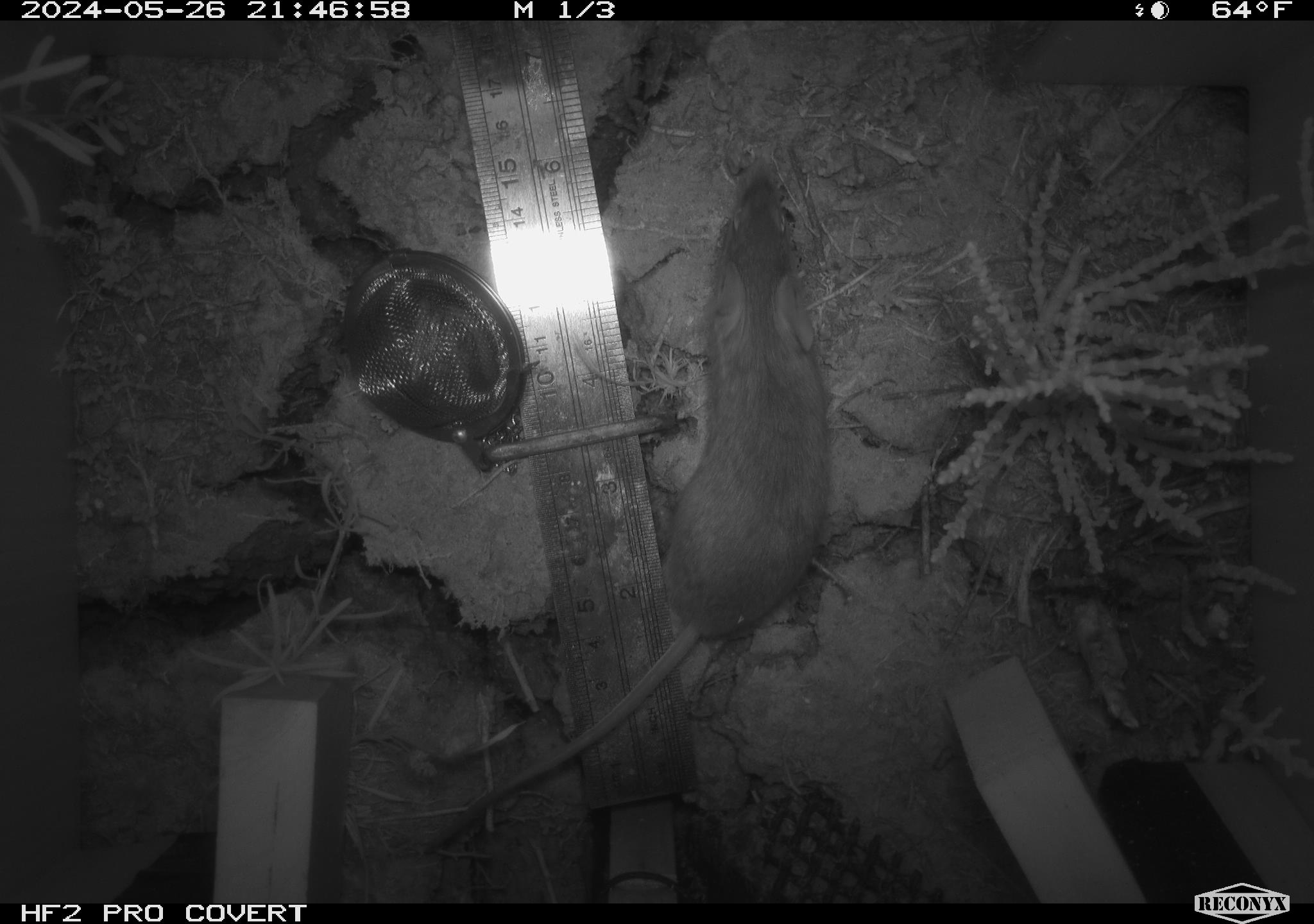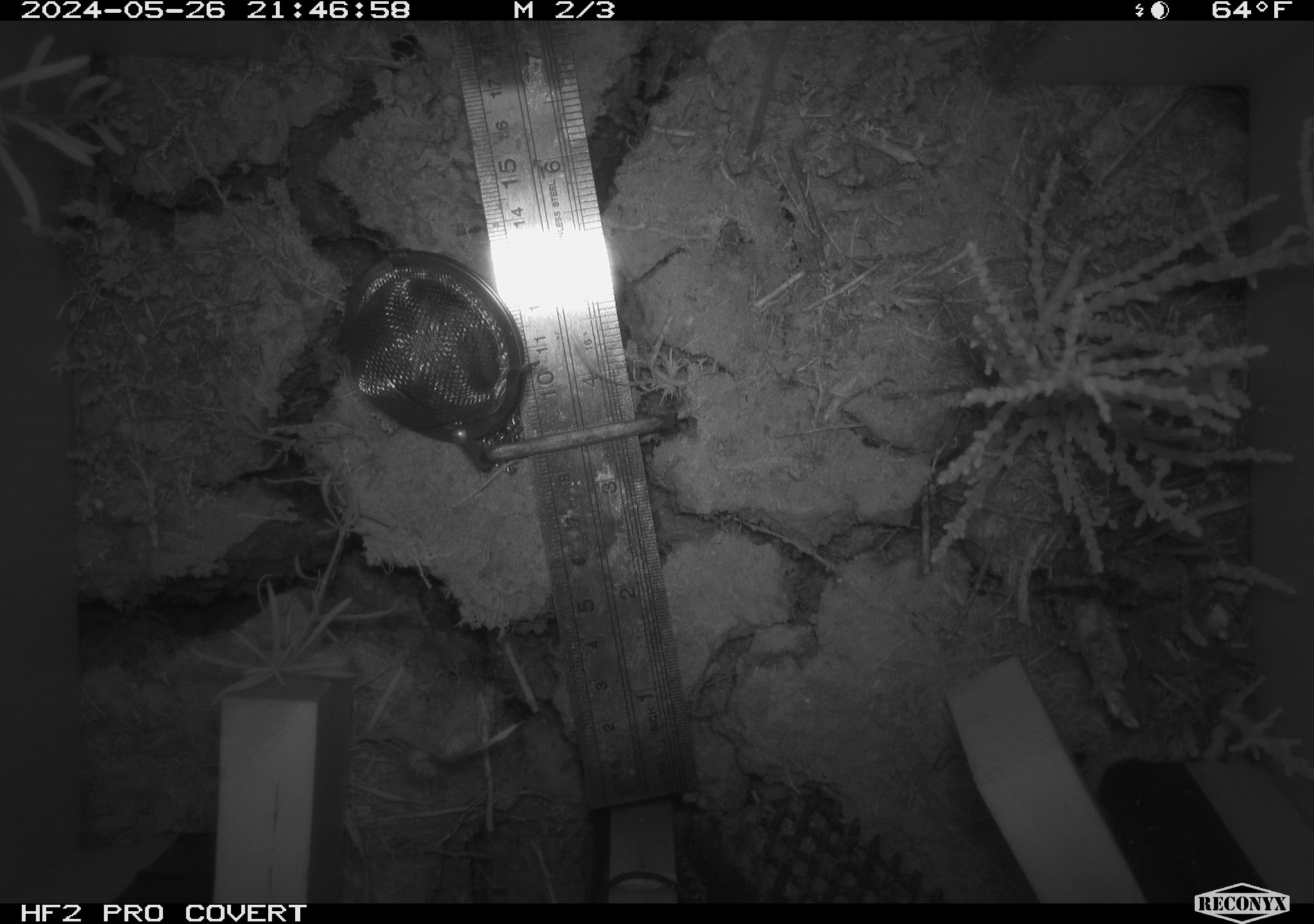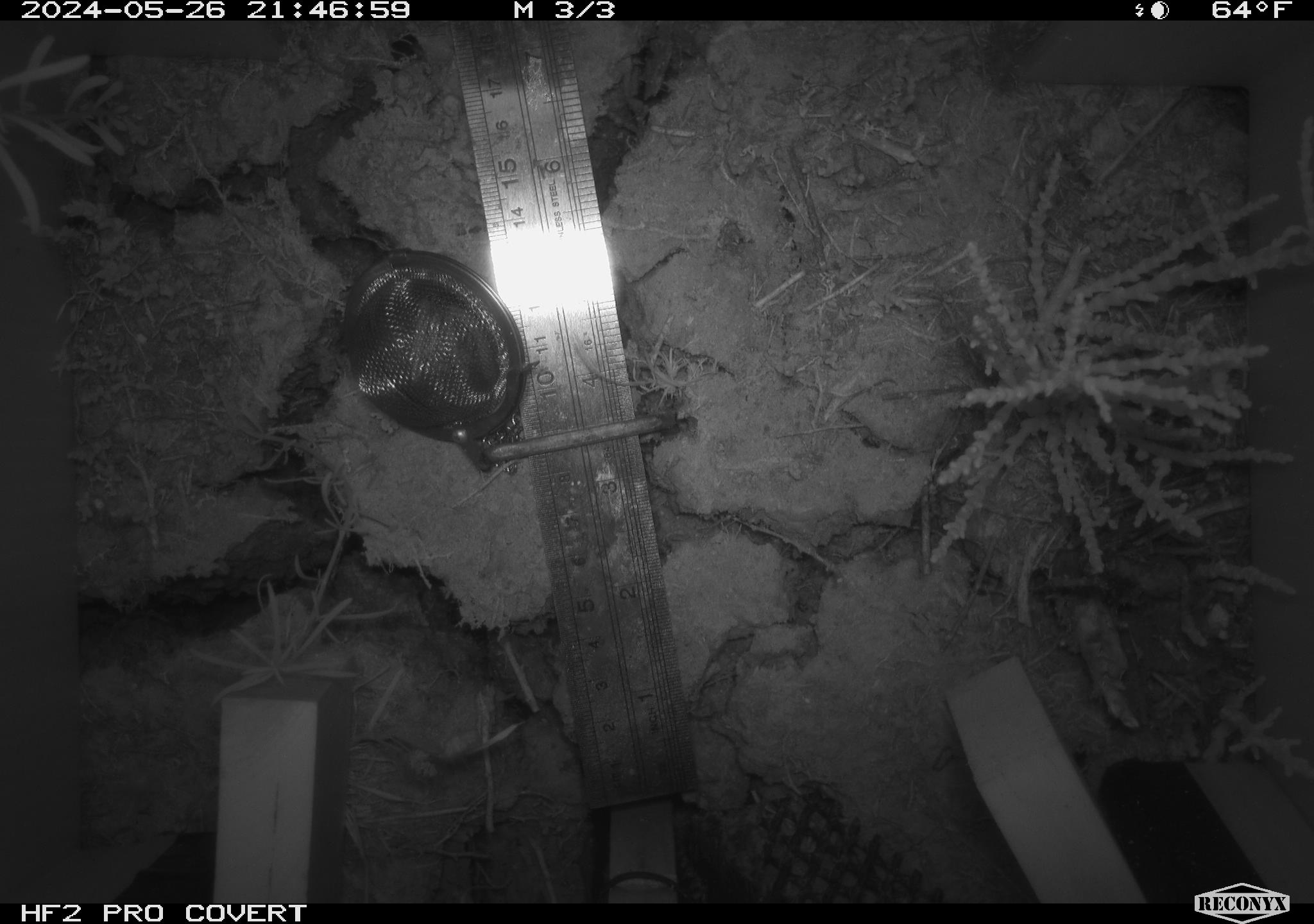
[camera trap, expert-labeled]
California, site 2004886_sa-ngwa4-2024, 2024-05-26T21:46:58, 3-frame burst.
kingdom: Animalia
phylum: Chordata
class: Mammalia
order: Rodentia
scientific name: Rodentia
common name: mouse species